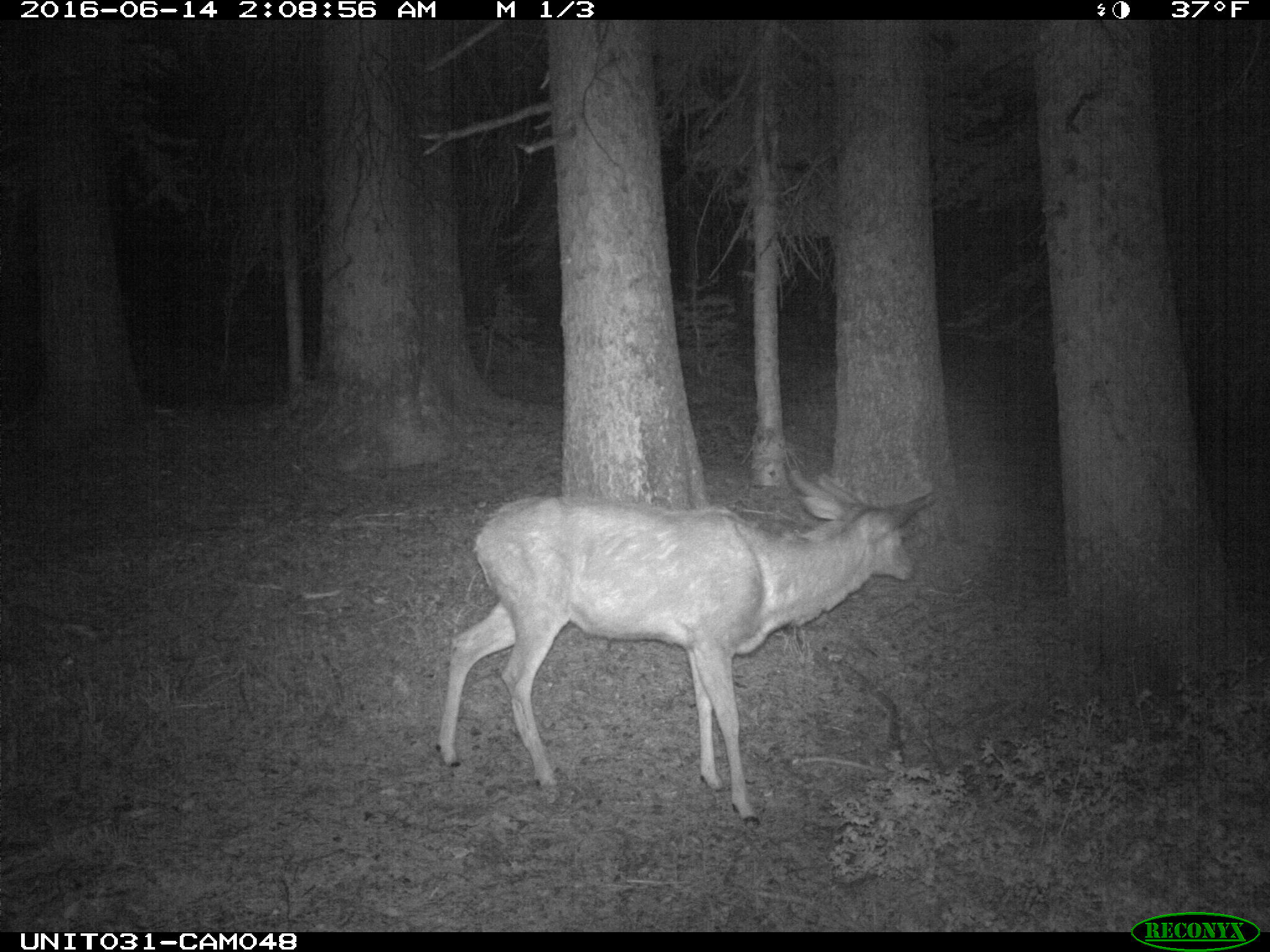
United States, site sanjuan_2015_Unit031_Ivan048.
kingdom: Animalia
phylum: Chordata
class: Mammalia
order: Artiodactyla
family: Cervidae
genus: Odocoileus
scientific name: Odocoileus hemionus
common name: mule deer